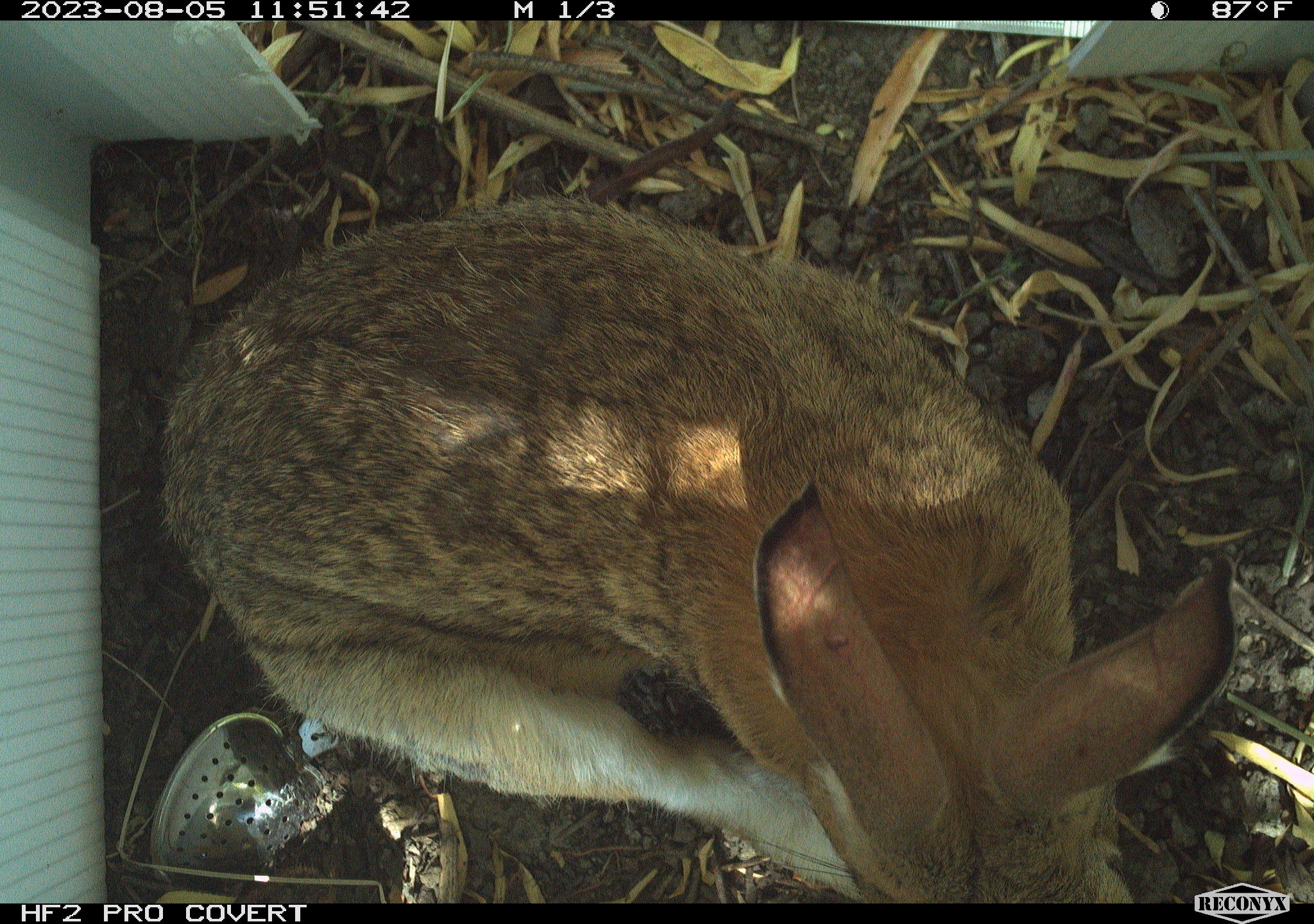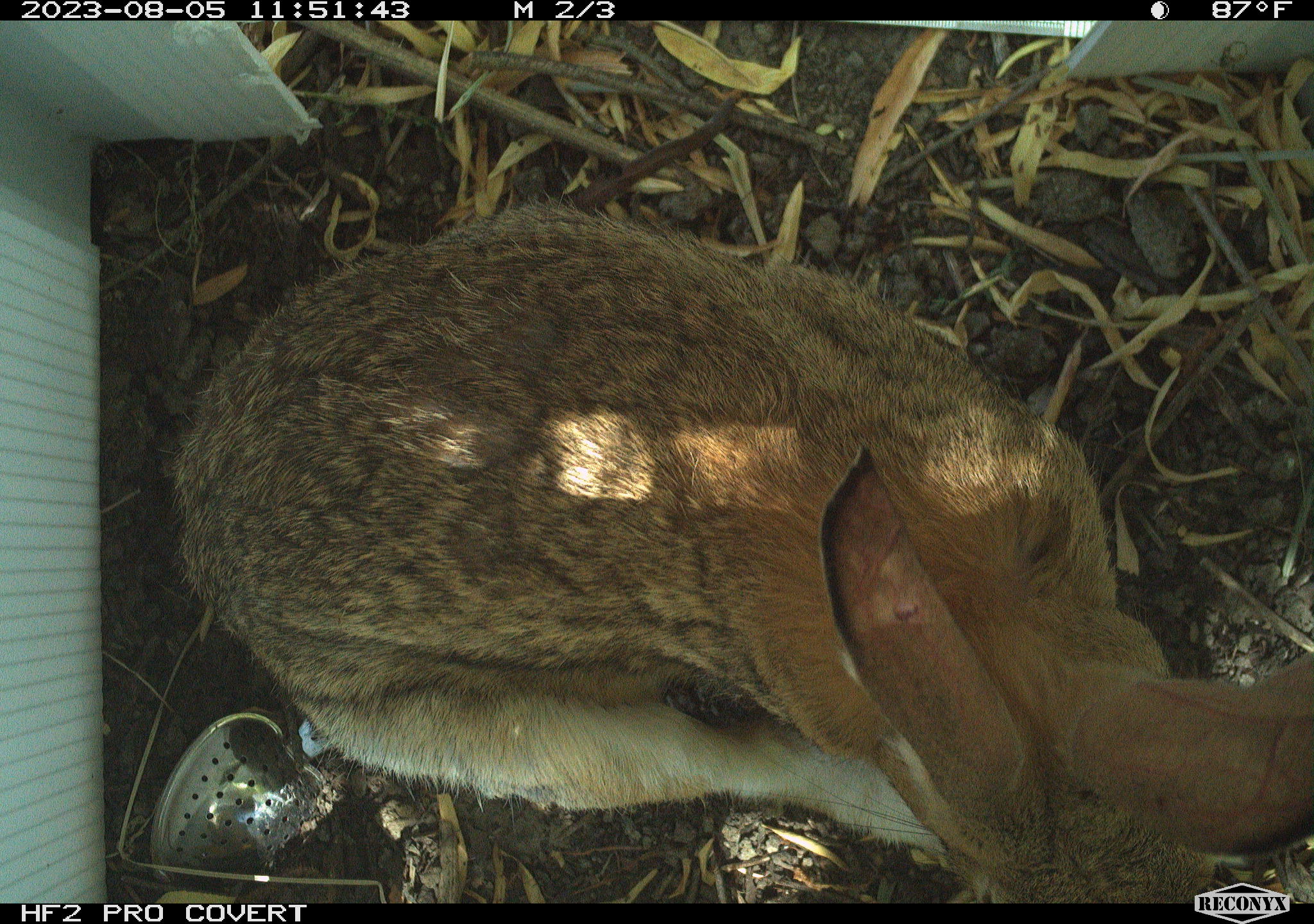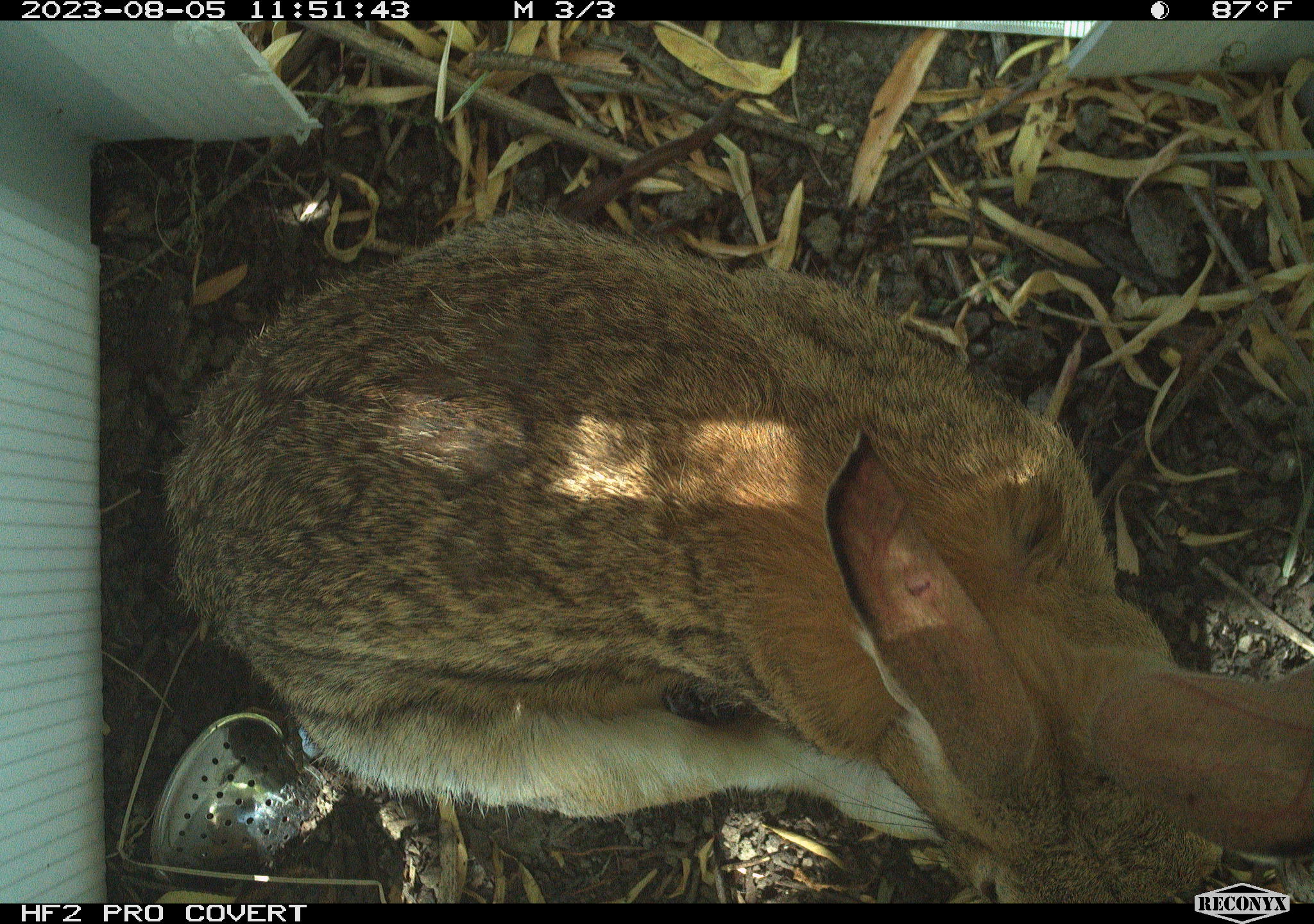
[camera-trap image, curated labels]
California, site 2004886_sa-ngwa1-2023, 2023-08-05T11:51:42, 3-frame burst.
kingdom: Animalia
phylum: Chordata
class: Mammalia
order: Lagomorpha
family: Leporidae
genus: Sylvilagus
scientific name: Sylvilagus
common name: cottontail rabbits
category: sylvilagus species